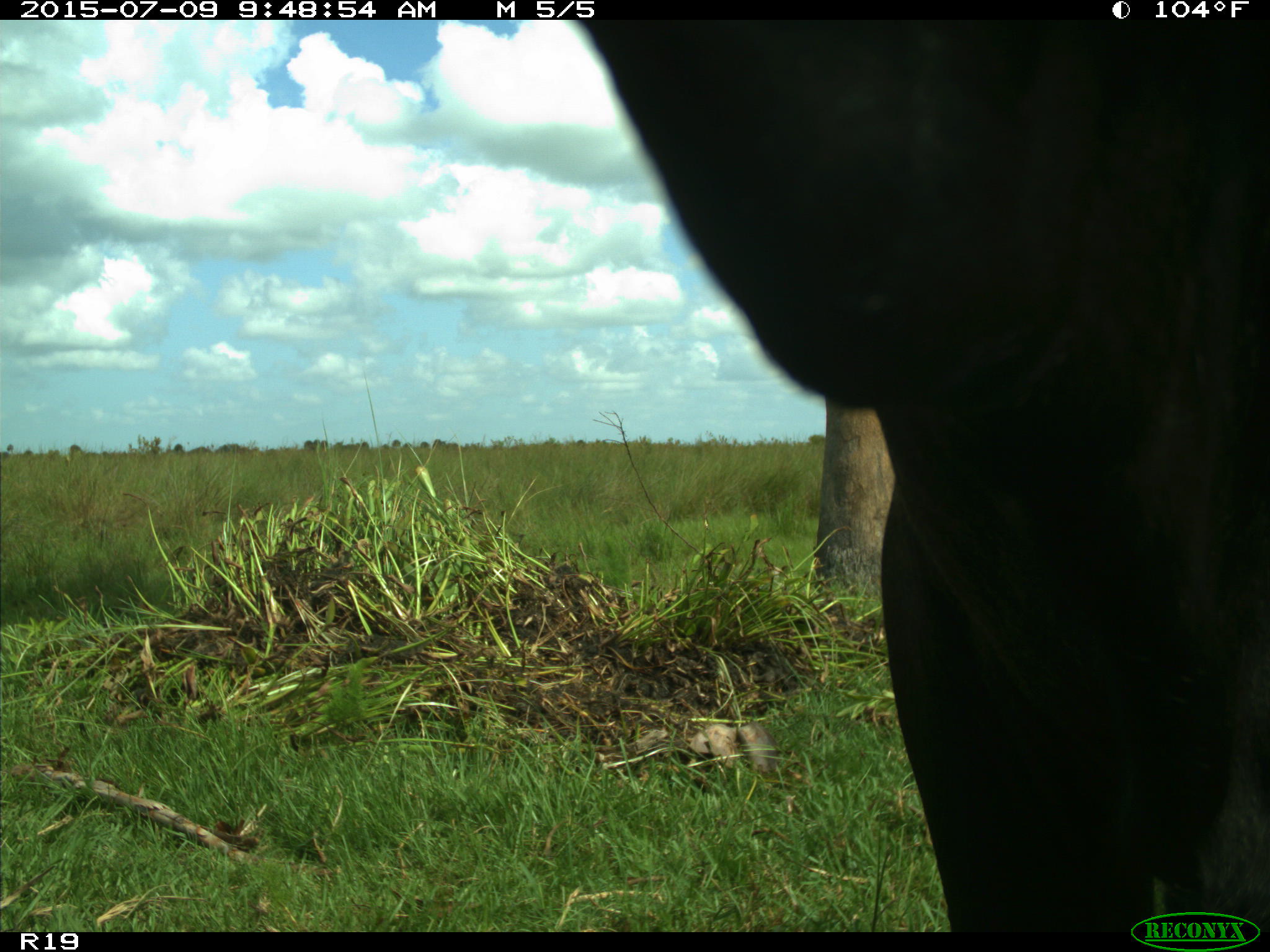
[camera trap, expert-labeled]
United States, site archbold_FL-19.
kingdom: Animalia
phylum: Chordata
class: Mammalia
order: Artiodactyla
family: Bovidae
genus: Bos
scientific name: Bos taurus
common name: domestic cow